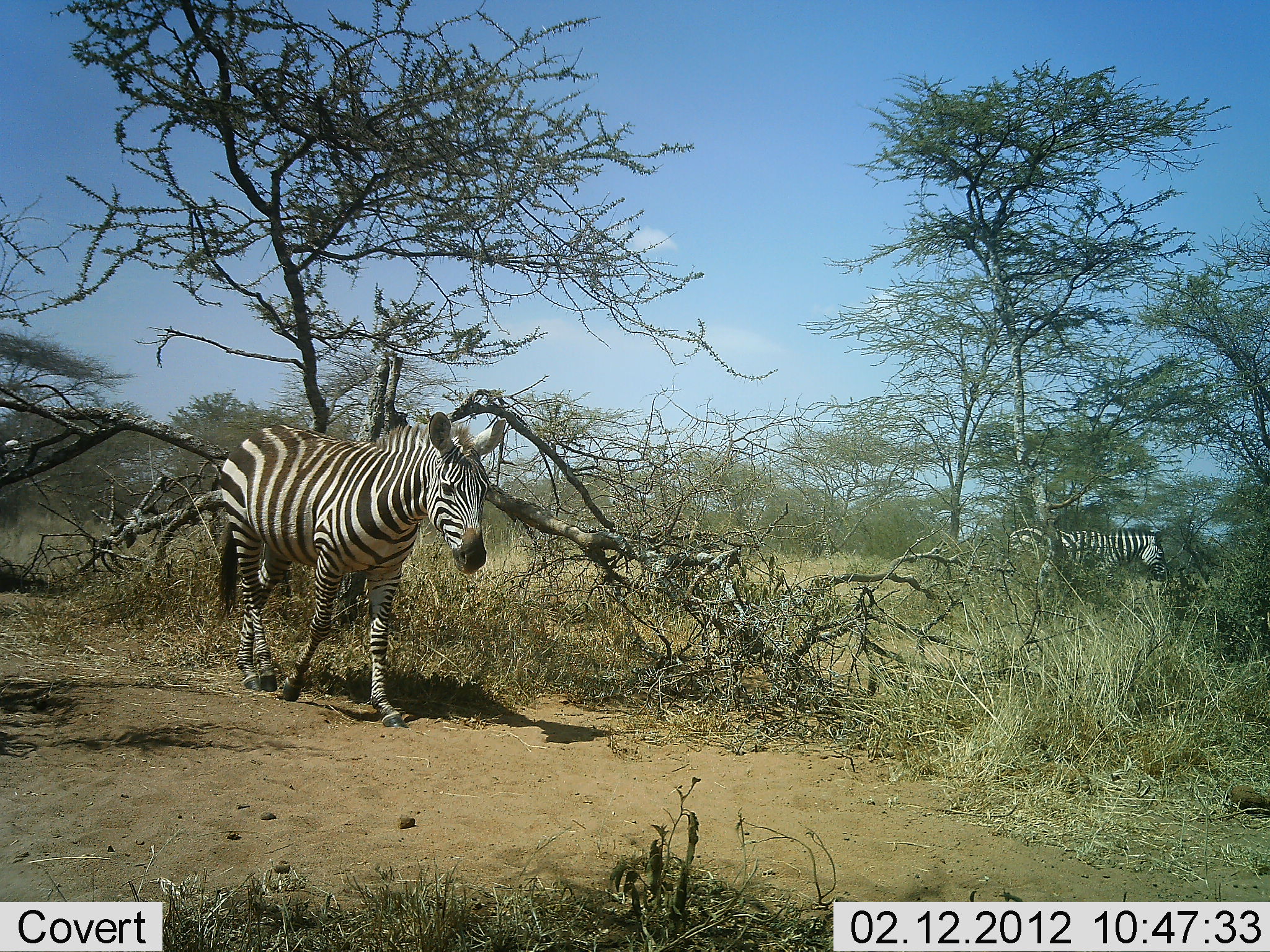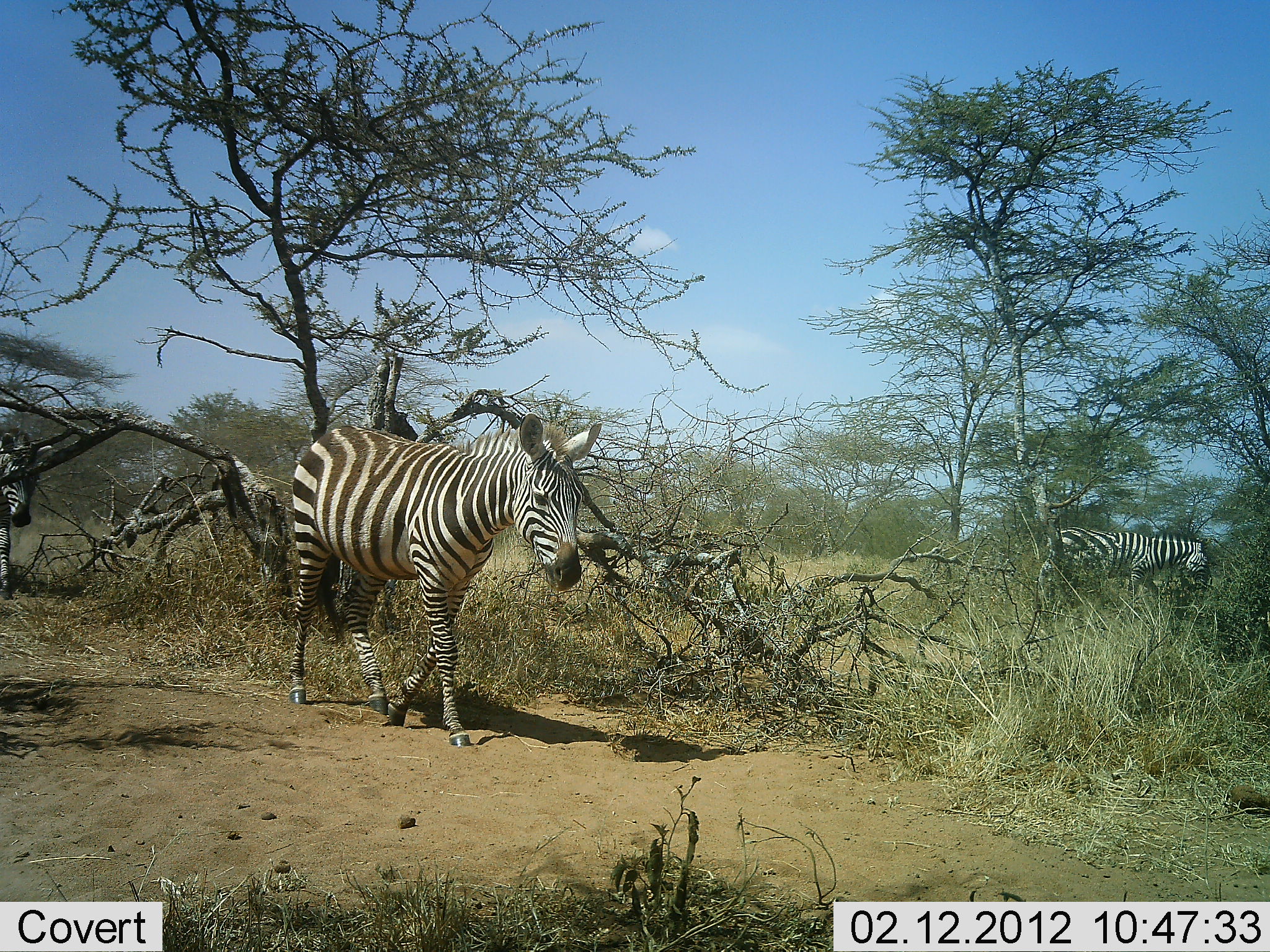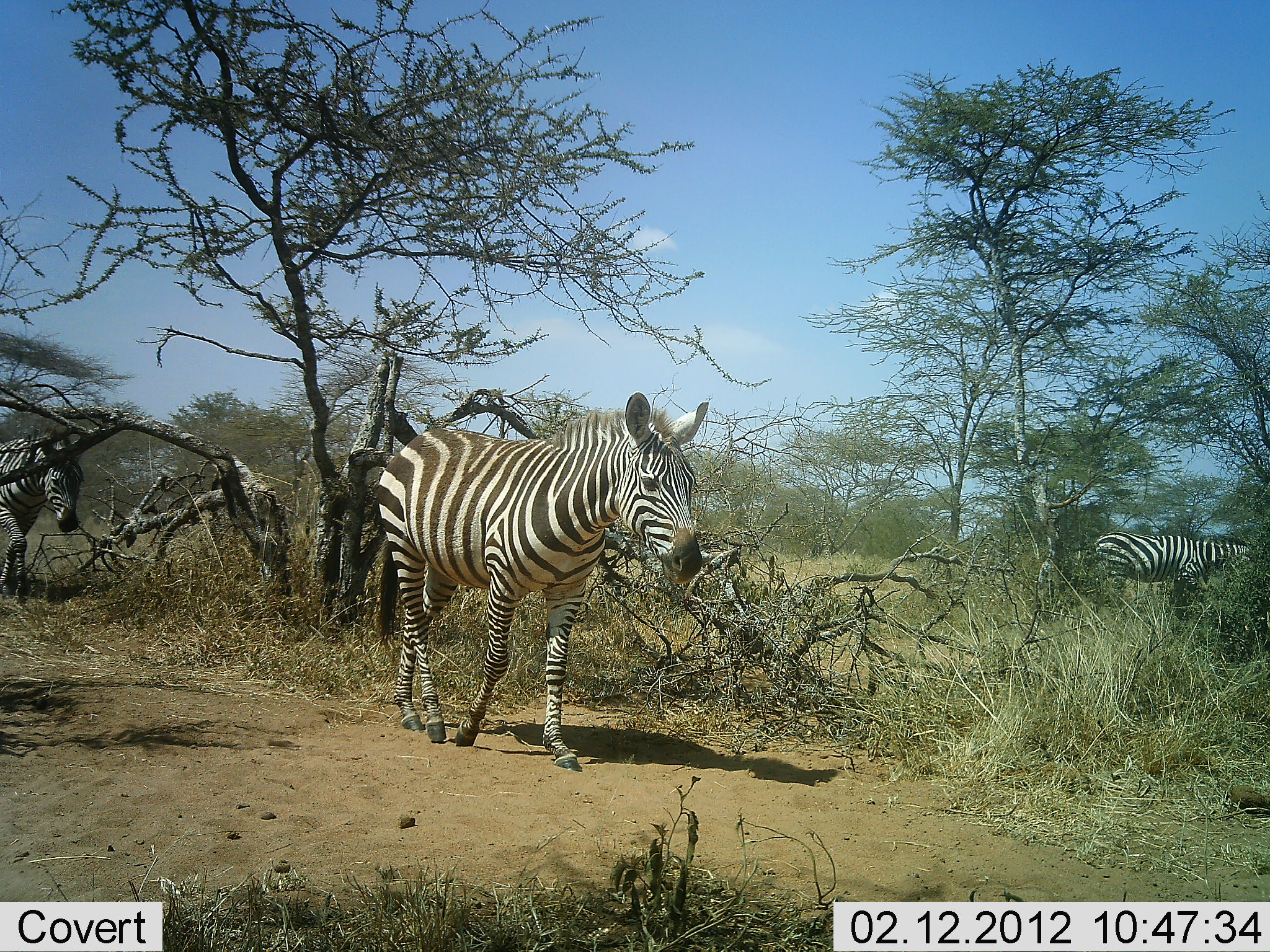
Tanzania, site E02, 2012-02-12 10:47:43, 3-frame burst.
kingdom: Animalia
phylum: Chordata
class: Mammalia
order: Perissodactyla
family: Equidae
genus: Equus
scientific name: Equus quagga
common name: plains zebra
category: zebra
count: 3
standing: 4%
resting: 0%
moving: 100%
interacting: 0%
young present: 0%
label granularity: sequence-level